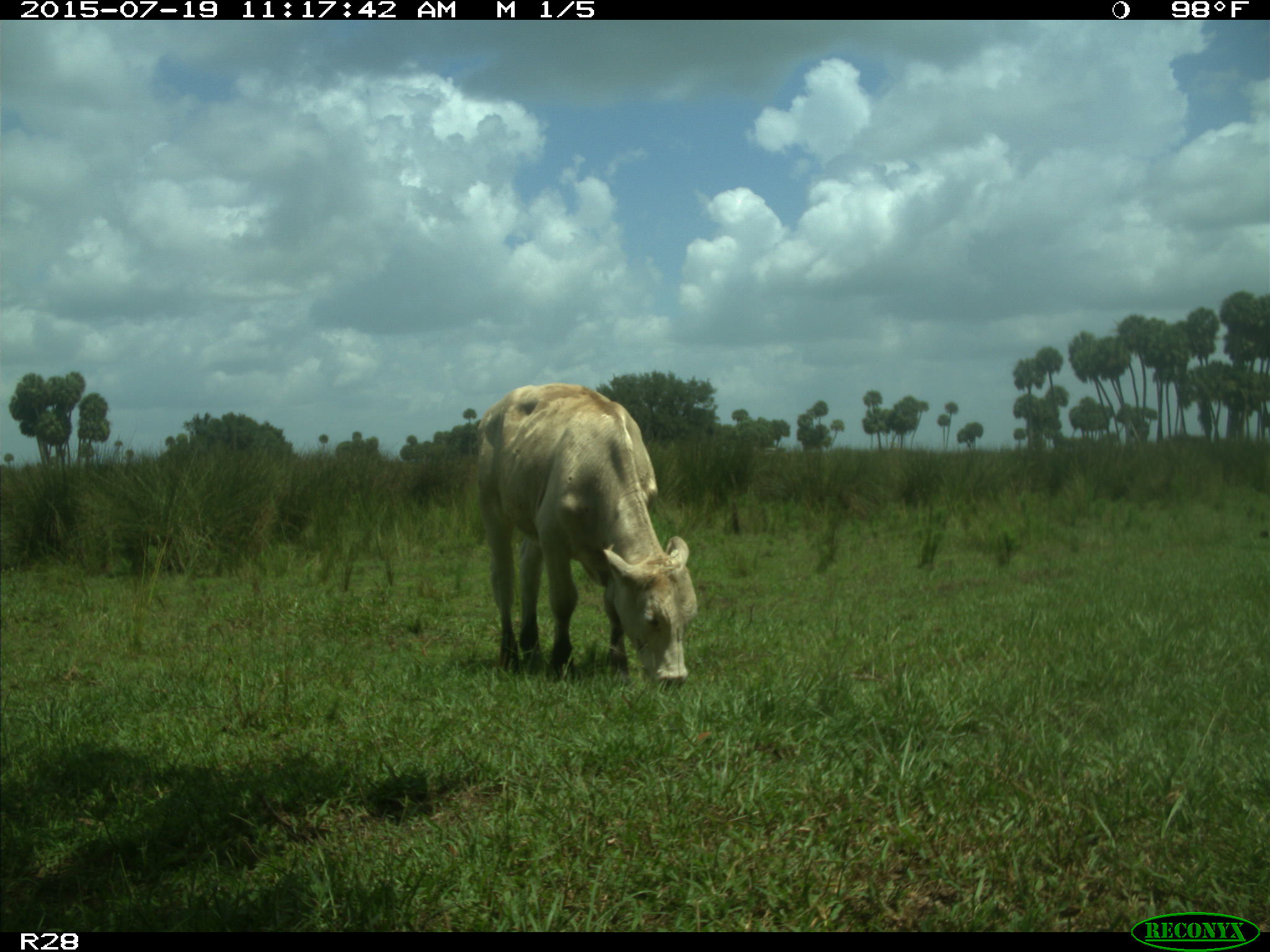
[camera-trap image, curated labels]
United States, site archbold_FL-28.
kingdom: Animalia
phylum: Chordata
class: Mammalia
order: Artiodactyla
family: Bovidae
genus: Bos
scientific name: Bos taurus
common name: domestic cow